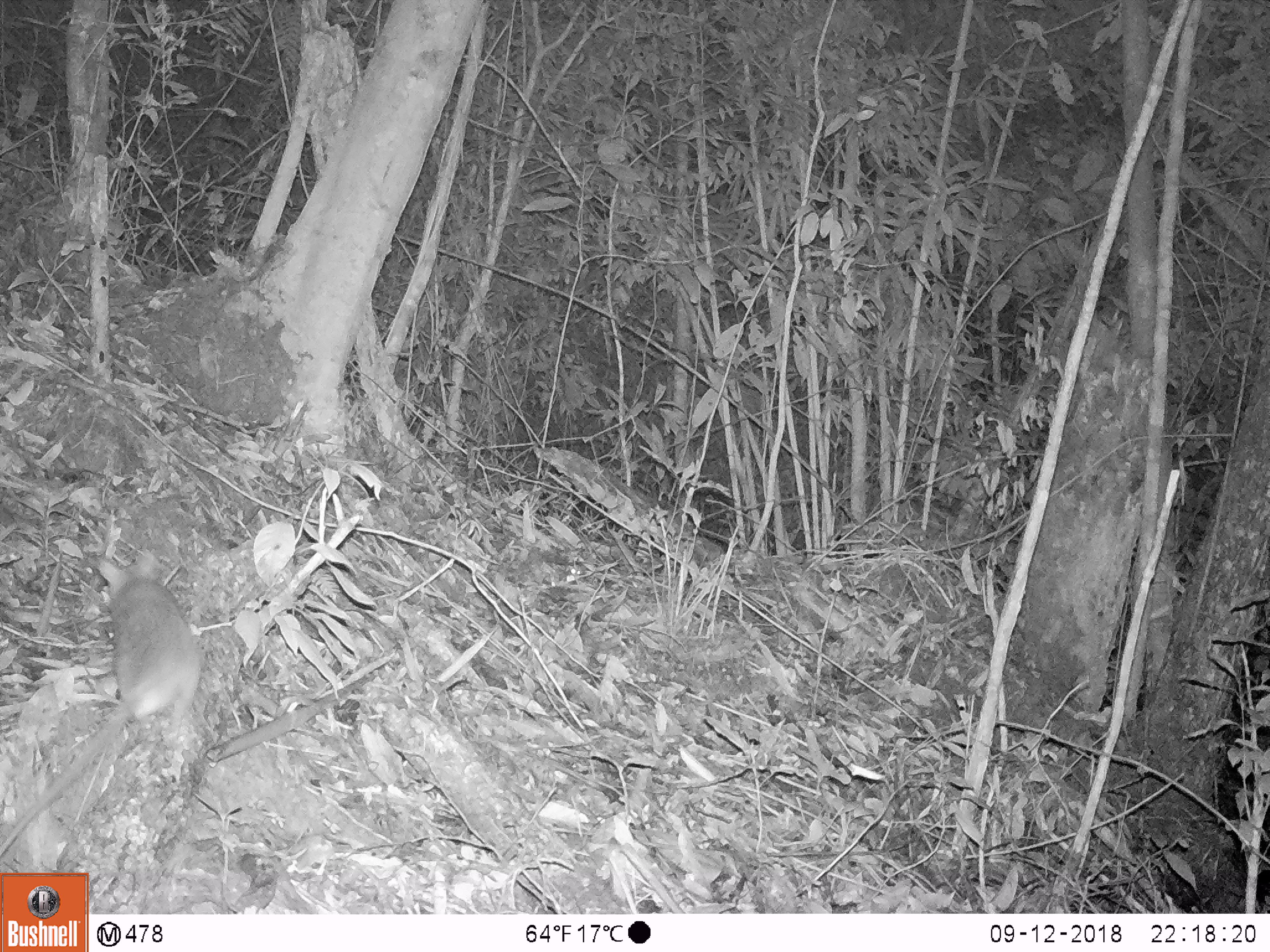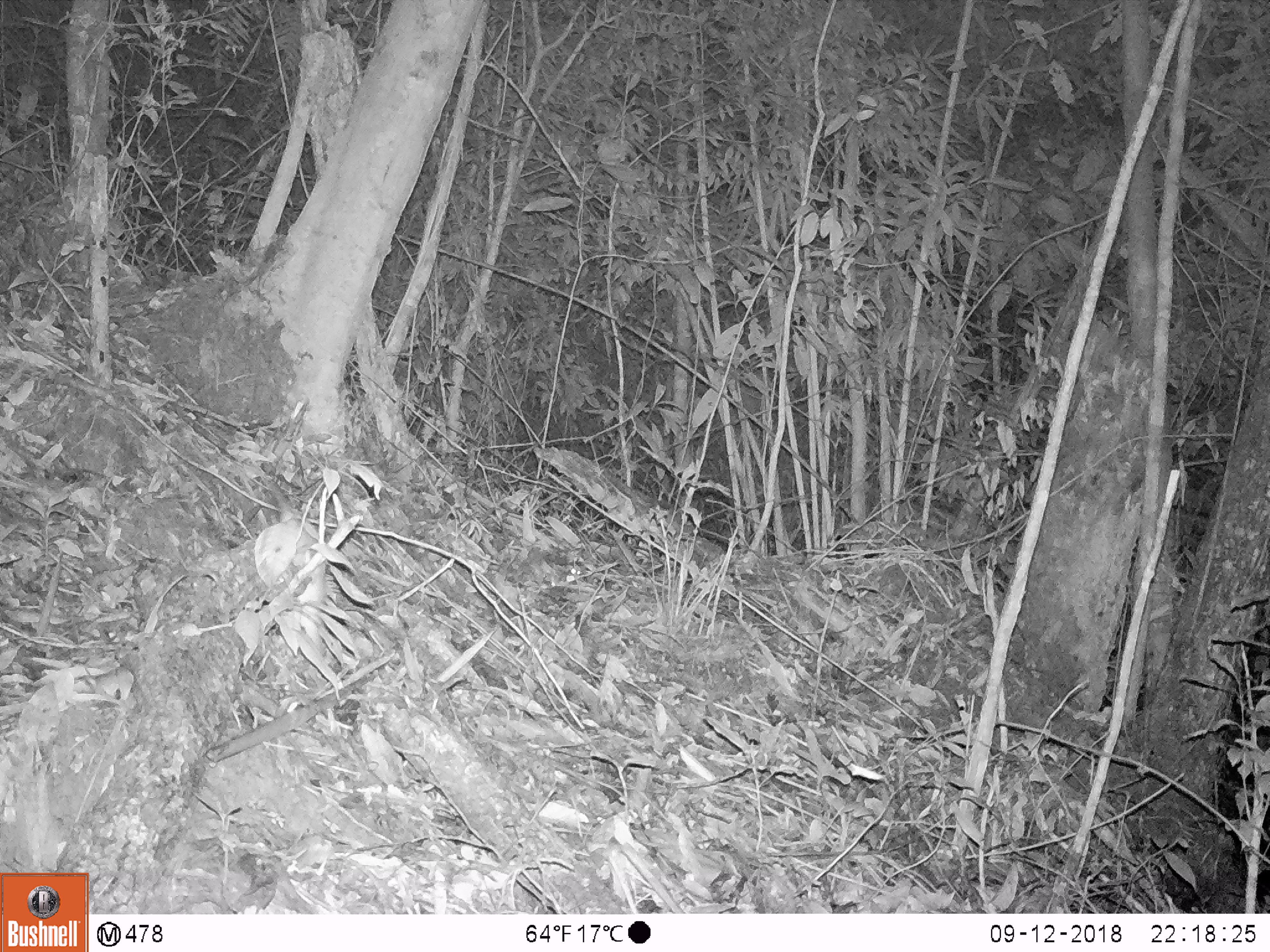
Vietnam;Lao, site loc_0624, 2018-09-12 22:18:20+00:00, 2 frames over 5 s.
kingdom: Animalia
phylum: Chordata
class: Mammalia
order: Rodentia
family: Muridae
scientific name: Muridae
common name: old-world mice and rats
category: unidentified murid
Unidentified murid (old-world mice and rats) (Muridae). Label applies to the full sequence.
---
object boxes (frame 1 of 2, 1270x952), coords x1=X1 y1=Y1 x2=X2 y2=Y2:
unidentified murid: x1=0 y1=546 x2=201 y2=857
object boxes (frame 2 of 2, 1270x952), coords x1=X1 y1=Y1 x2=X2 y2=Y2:
unidentified murid: x1=264 y1=478 x2=327 y2=657